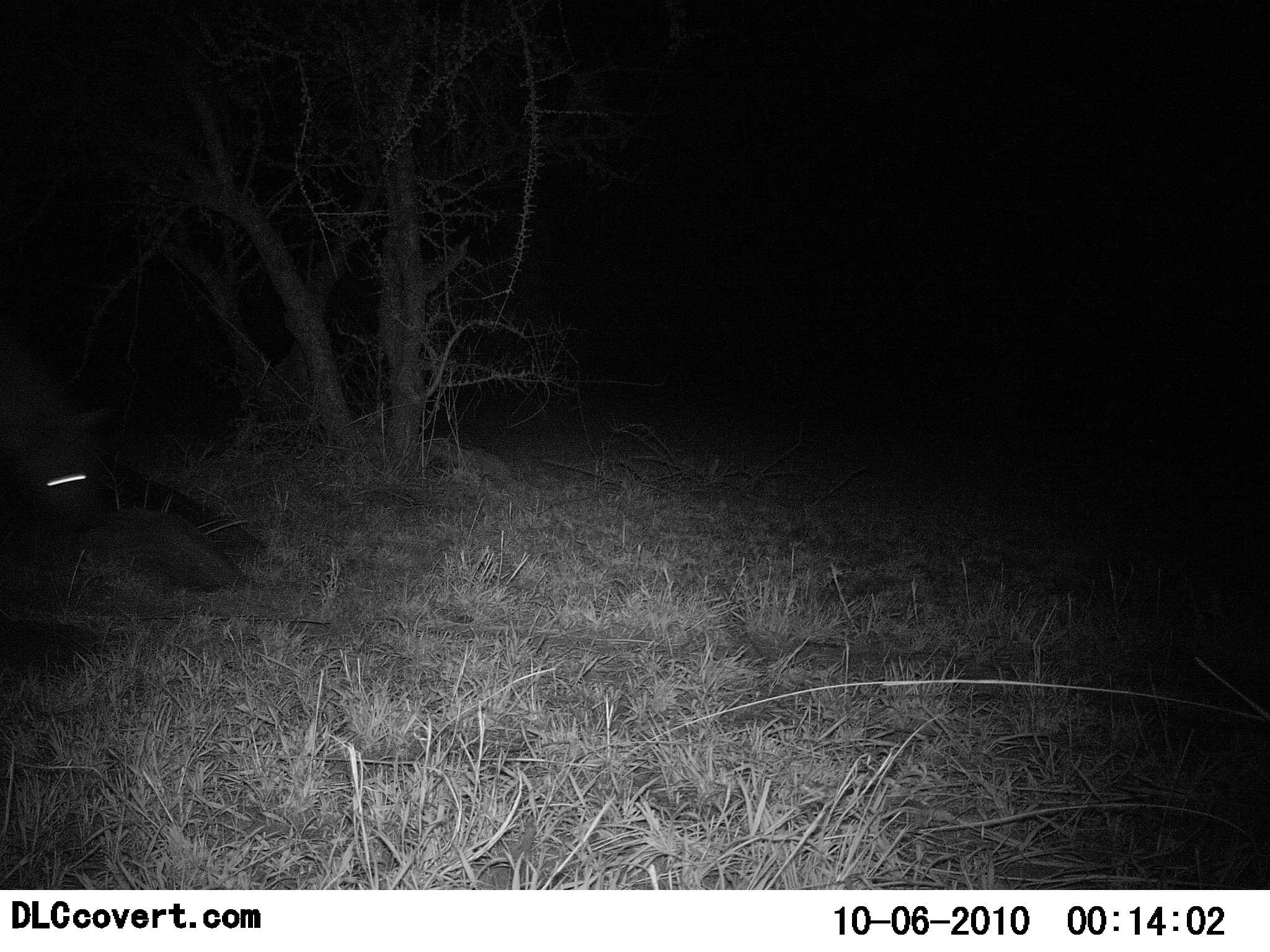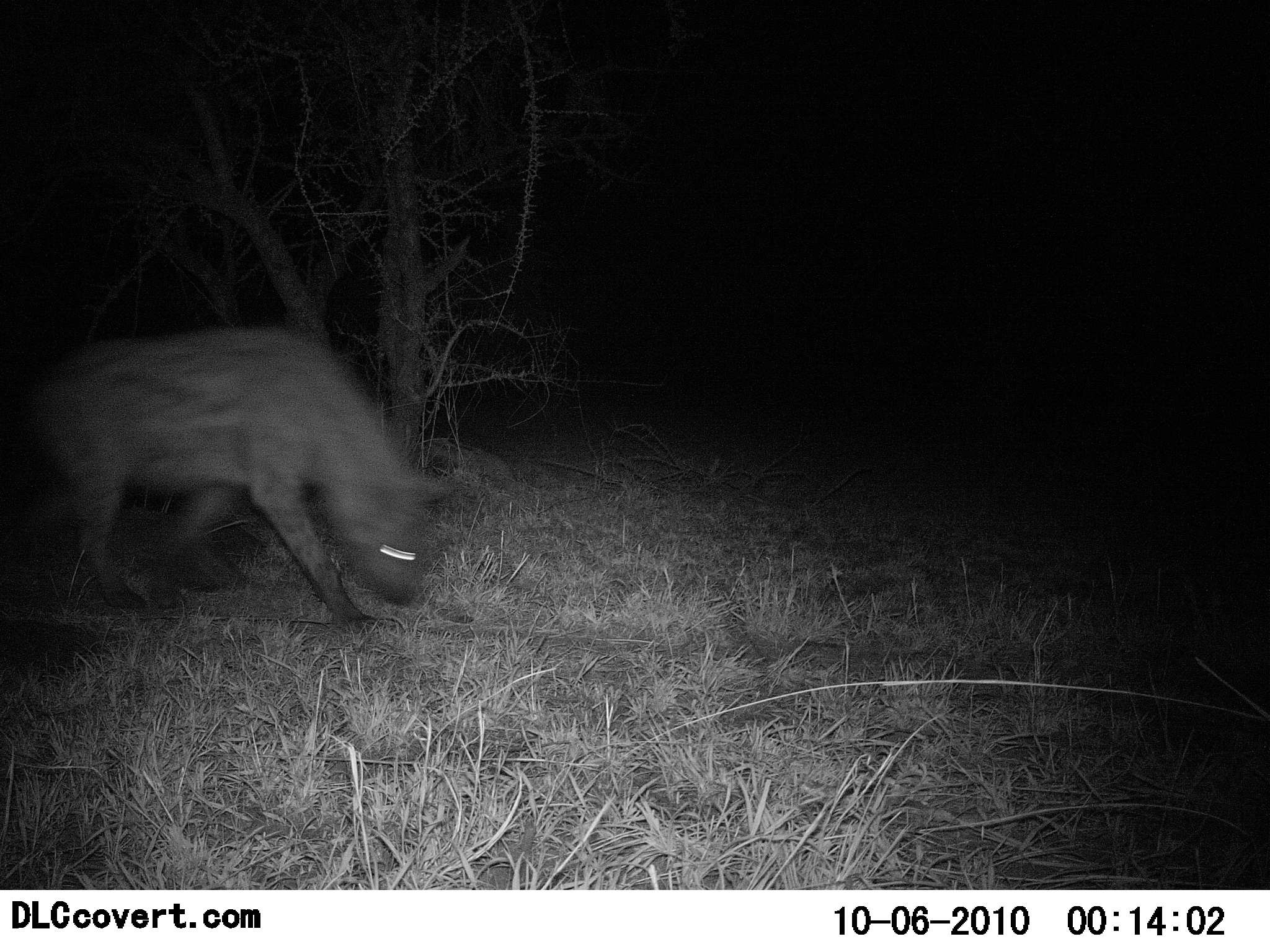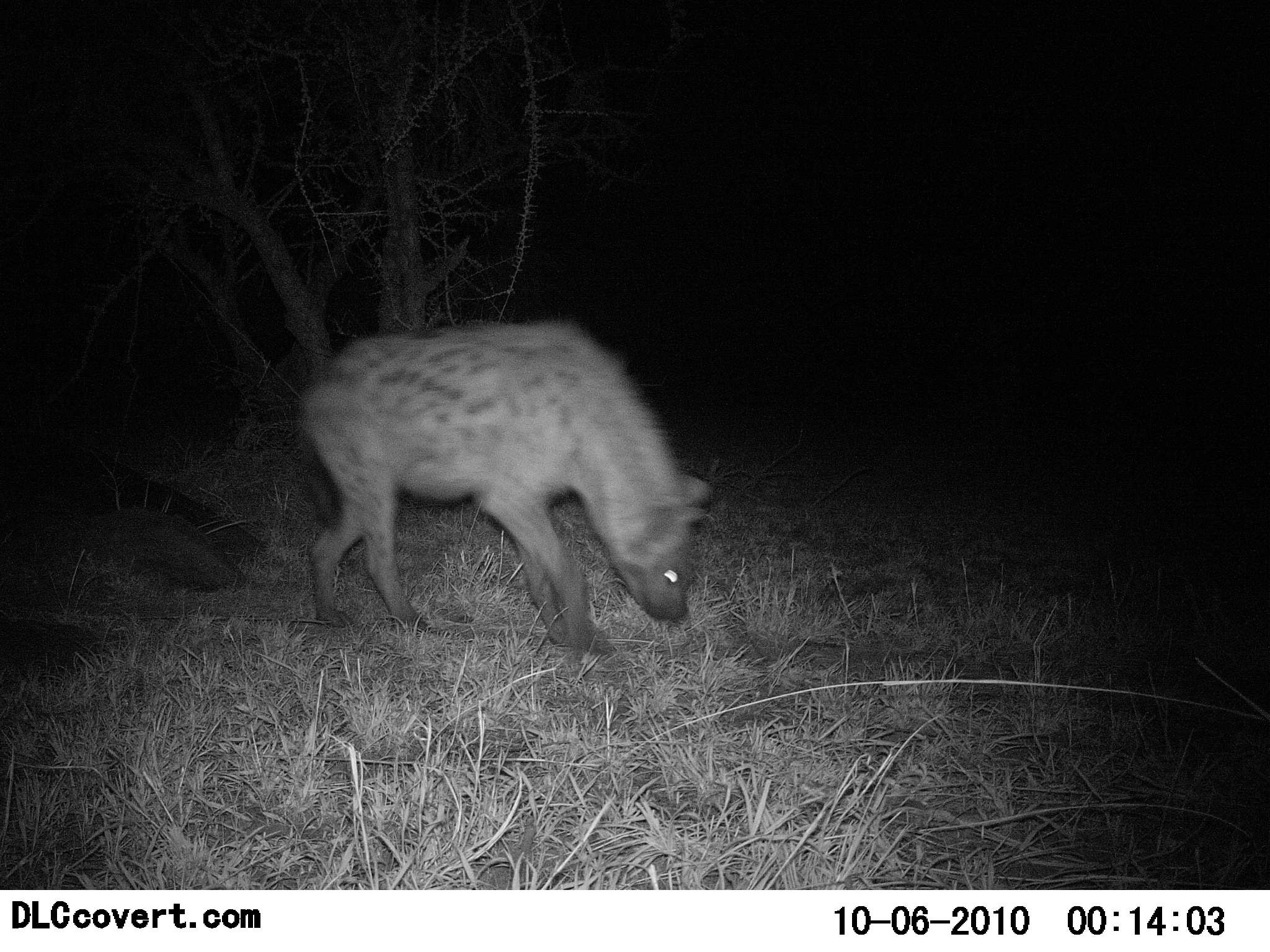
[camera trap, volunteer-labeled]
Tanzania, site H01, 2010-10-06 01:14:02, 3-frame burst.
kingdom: Animalia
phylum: Chordata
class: Mammalia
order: Carnivora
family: Hyaenidae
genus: Crocuta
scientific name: Crocuta crocuta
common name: spotted hyena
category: hyenaspotted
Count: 1.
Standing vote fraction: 0%.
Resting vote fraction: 0%.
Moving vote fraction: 100%.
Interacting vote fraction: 0%.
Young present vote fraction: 0%.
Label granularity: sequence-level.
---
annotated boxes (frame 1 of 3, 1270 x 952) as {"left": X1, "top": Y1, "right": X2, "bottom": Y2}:
animal: {"left": 0, "top": 334, "right": 116, "bottom": 531}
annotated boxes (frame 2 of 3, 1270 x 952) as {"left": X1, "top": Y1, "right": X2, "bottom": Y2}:
animal: {"left": 0, "top": 324, "right": 448, "bottom": 628}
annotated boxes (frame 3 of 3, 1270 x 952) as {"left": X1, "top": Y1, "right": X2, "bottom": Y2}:
animal: {"left": 297, "top": 316, "right": 713, "bottom": 653}